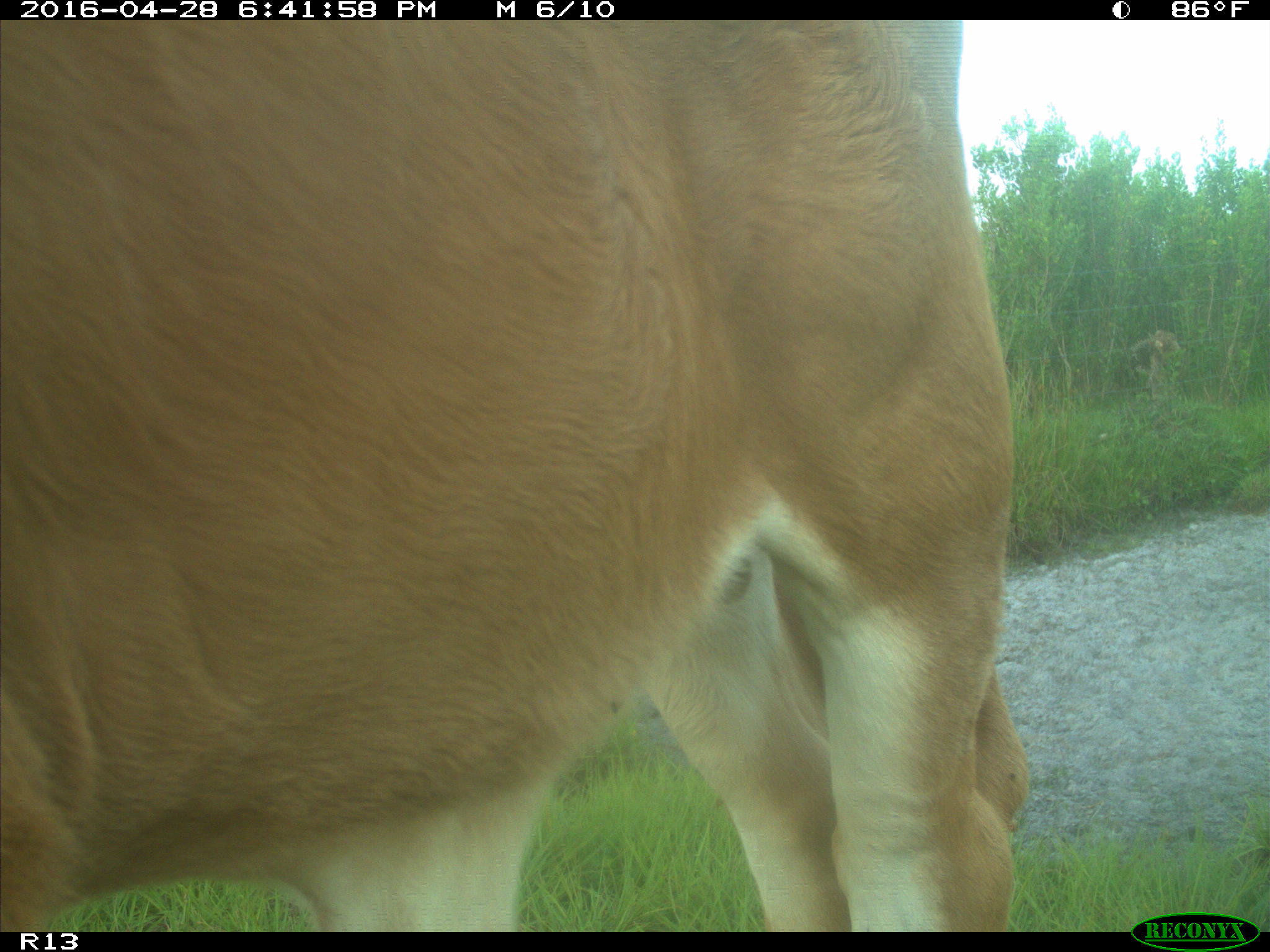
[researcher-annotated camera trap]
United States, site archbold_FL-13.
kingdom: Animalia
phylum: Chordata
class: Mammalia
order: Artiodactyla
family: Bovidae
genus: Bos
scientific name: Bos taurus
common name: domestic cow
Bos taurus (domestic cow).